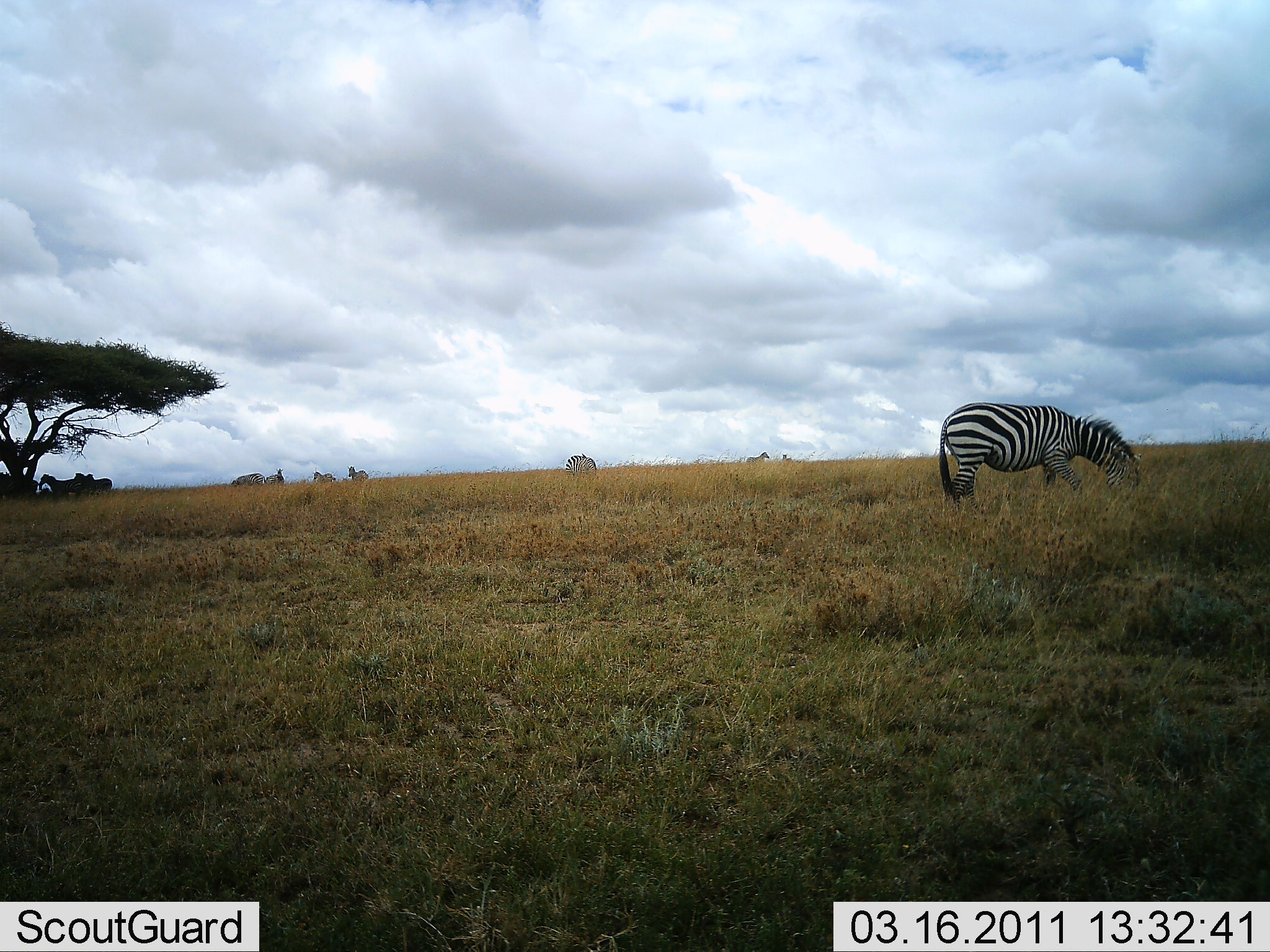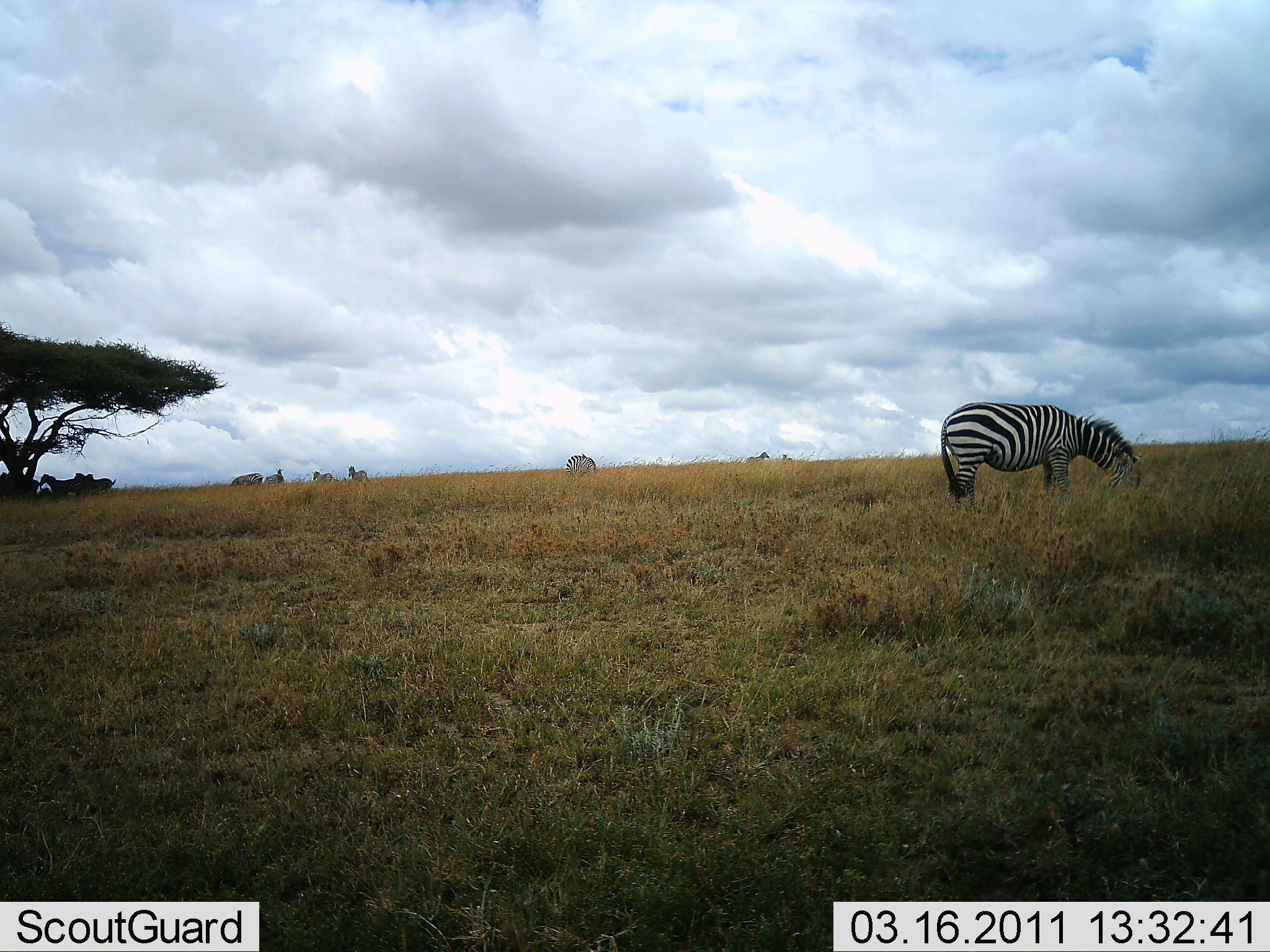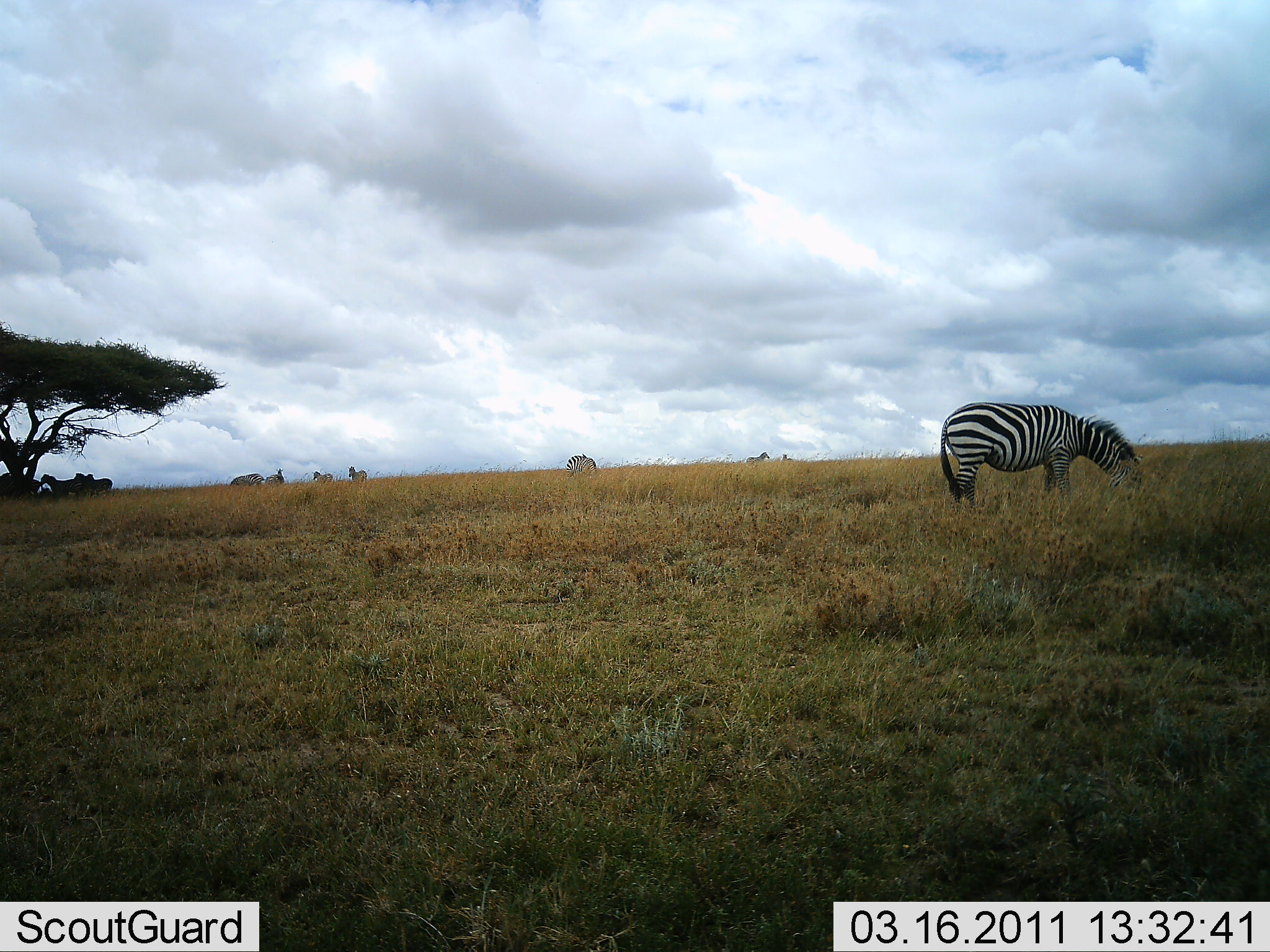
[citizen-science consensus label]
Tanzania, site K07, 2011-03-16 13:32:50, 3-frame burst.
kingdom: Animalia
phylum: Chordata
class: Mammalia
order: Perissodactyla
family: Equidae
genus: Equus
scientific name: Equus quagga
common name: plains zebra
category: zebra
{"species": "zebra (plains zebra) (Equus quagga)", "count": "1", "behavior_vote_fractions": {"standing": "57%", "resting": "7%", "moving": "14%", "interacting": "0%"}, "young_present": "0%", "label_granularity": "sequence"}